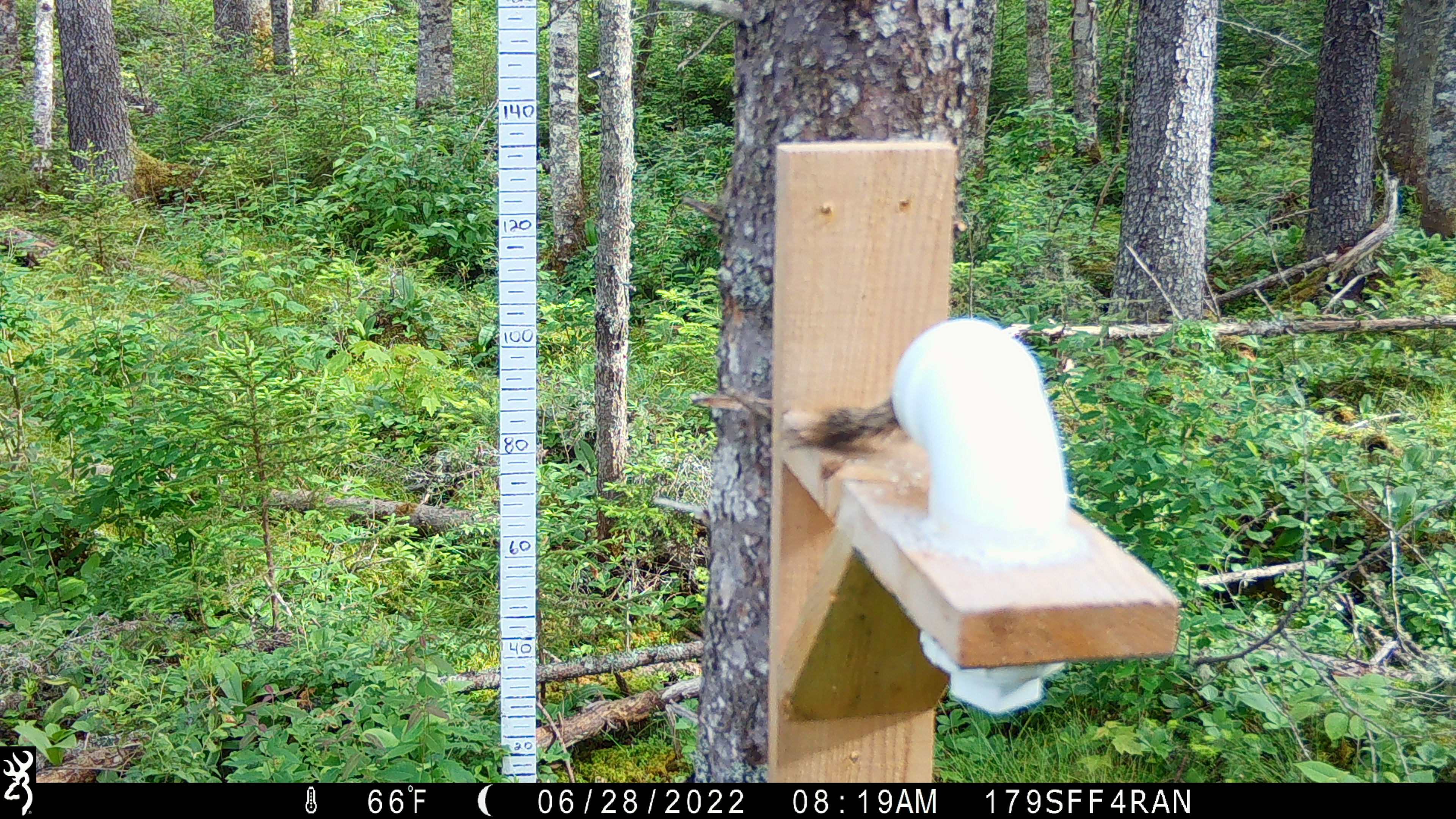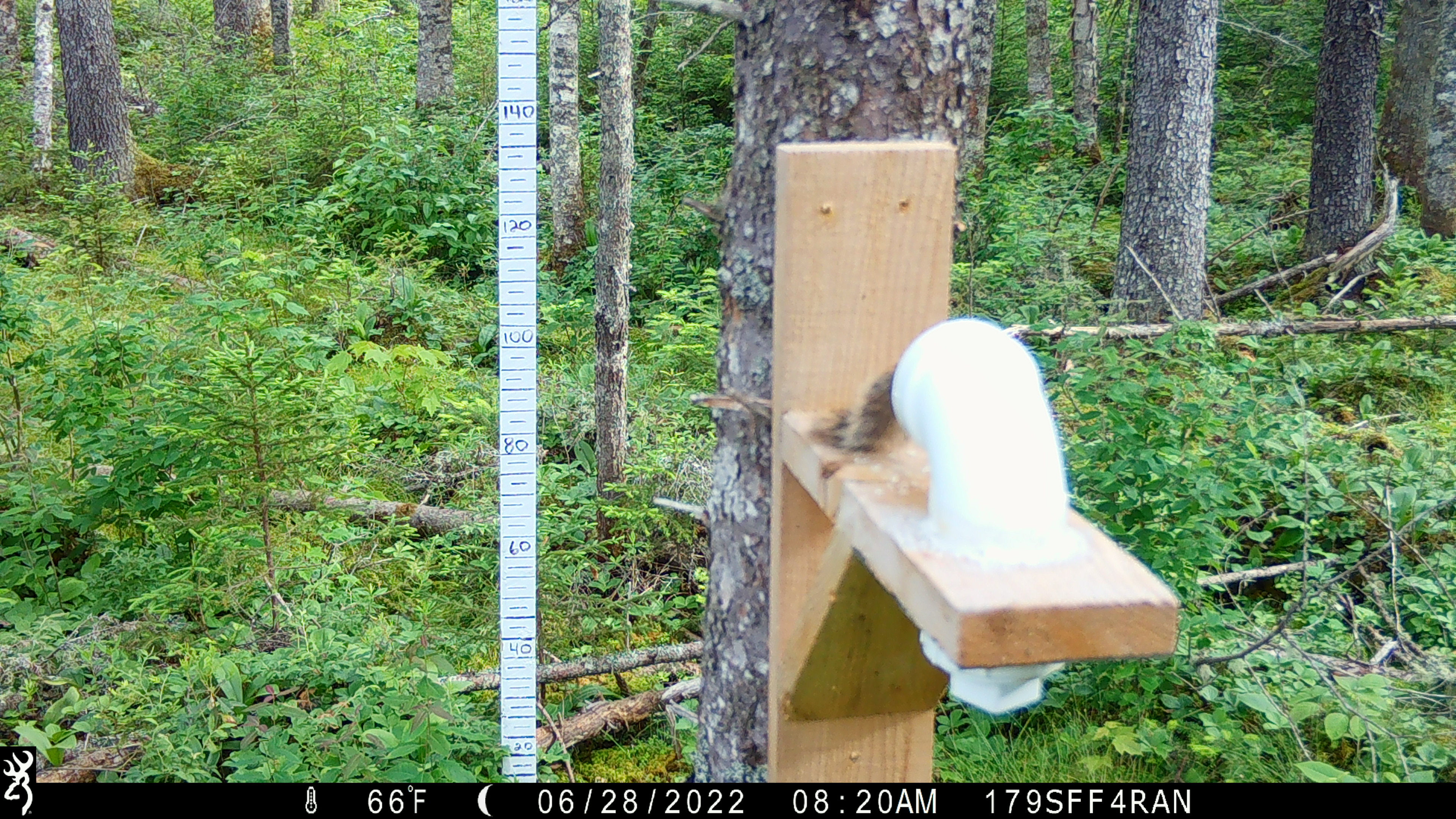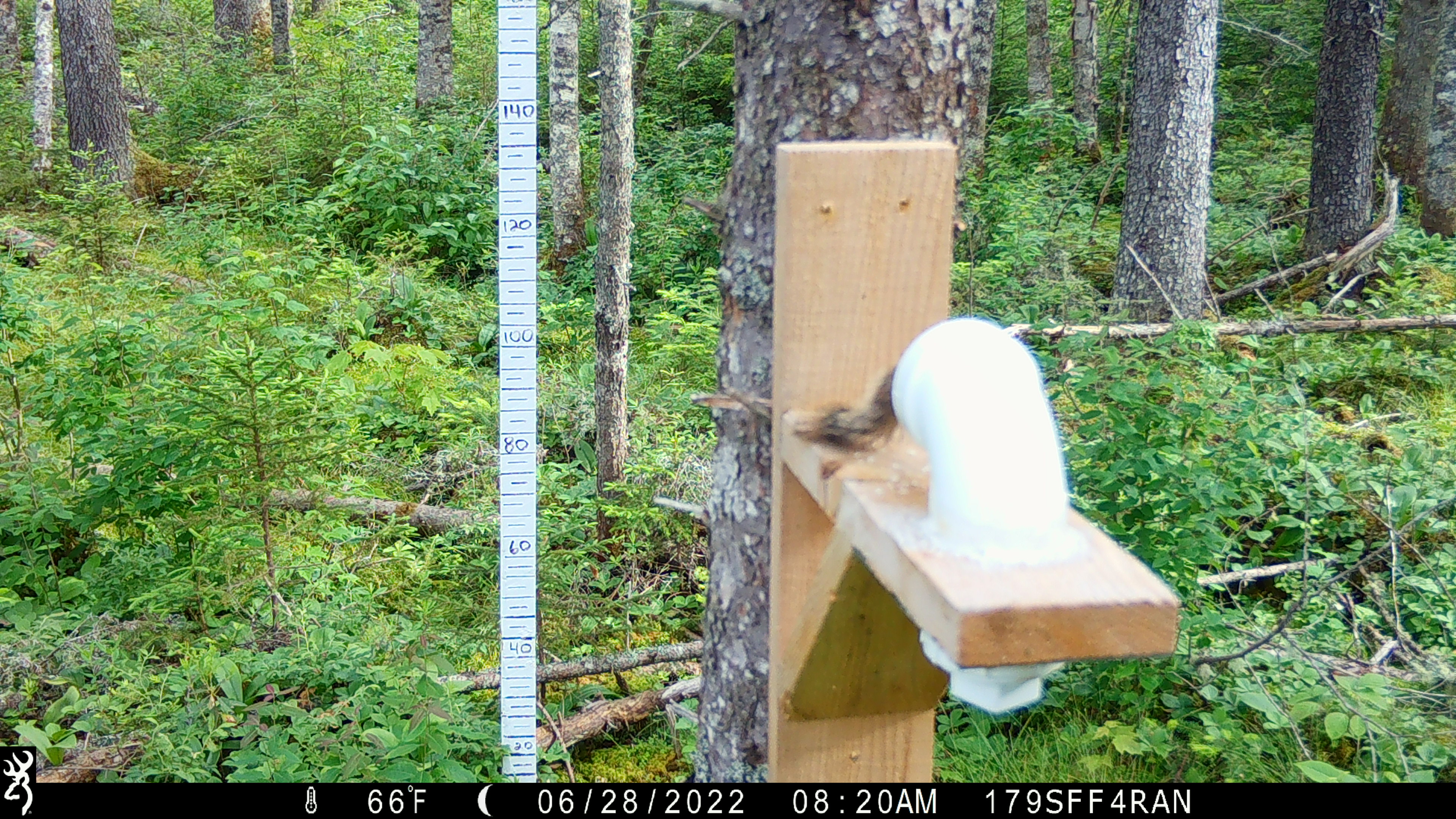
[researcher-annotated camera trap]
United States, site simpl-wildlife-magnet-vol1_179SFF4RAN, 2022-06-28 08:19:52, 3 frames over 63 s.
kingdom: Animalia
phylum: Chordata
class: Mammalia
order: Rodentia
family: Sciuridae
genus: Tamiasciurus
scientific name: Tamiasciurus hudsonicus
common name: red squirrel